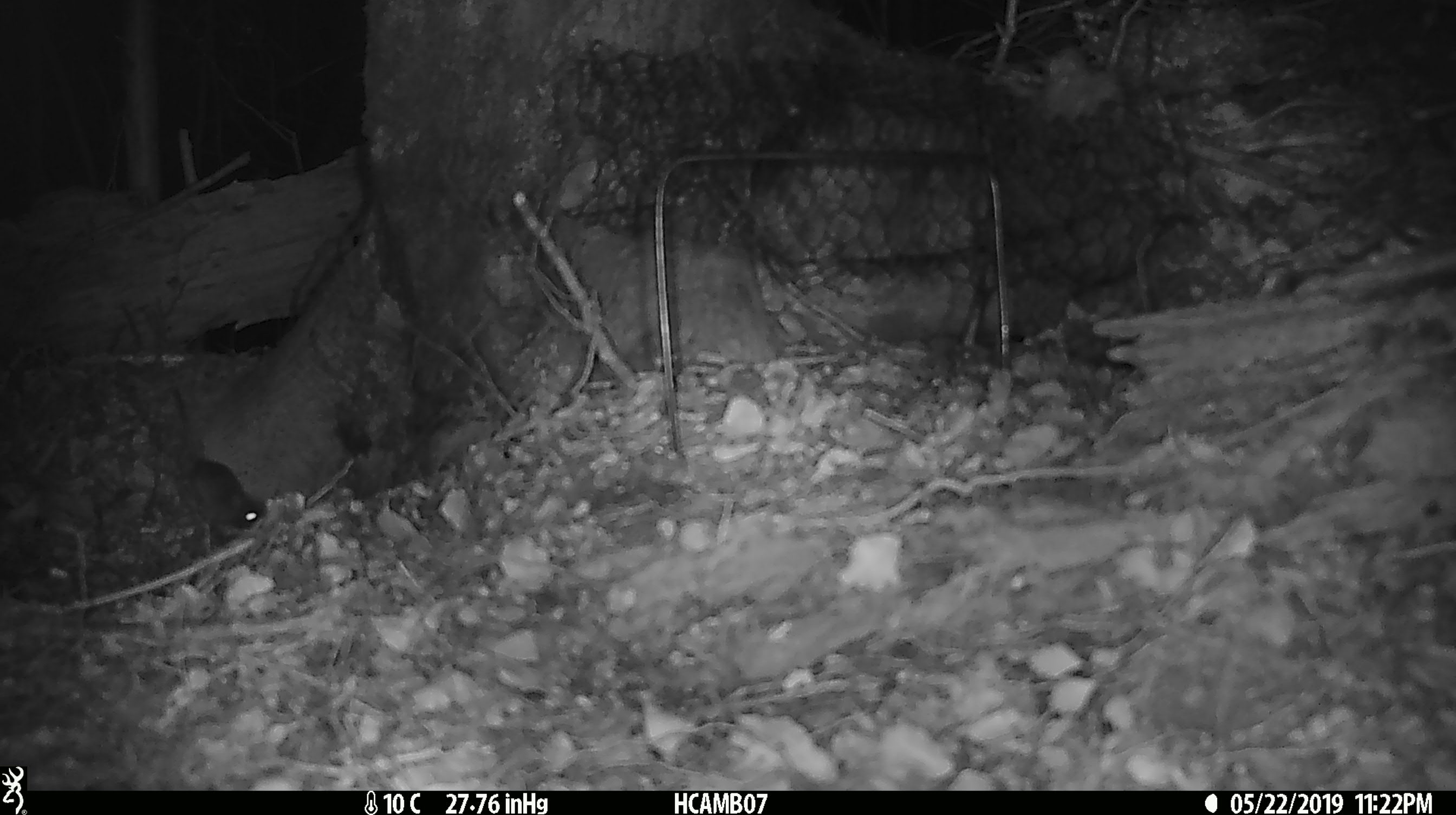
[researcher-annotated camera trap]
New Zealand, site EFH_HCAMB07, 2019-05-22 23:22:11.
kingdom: Animalia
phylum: Chordata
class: Mammalia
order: Rodentia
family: Muridae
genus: Mus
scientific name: Mus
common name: mouse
Mouse (Mus).